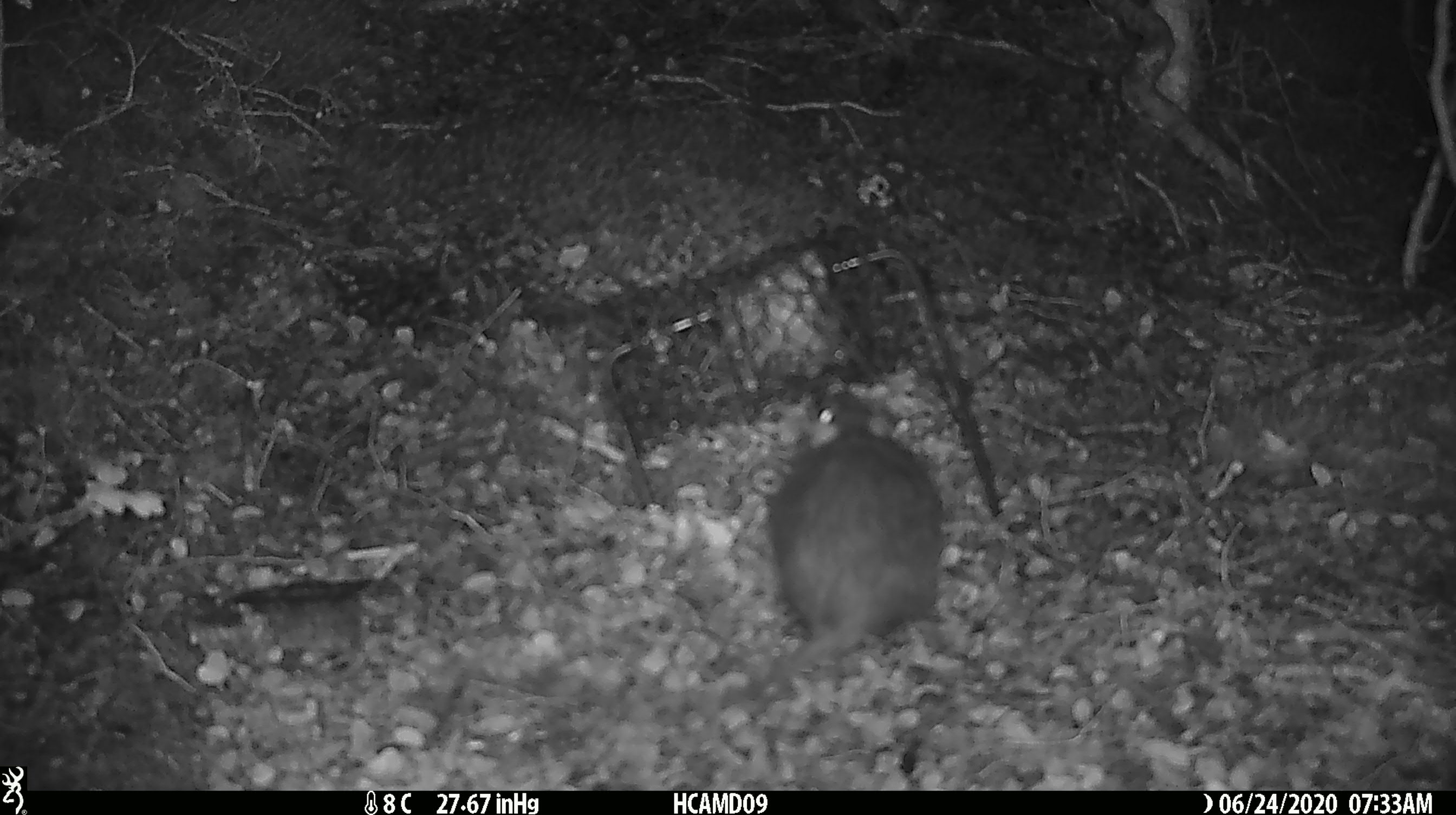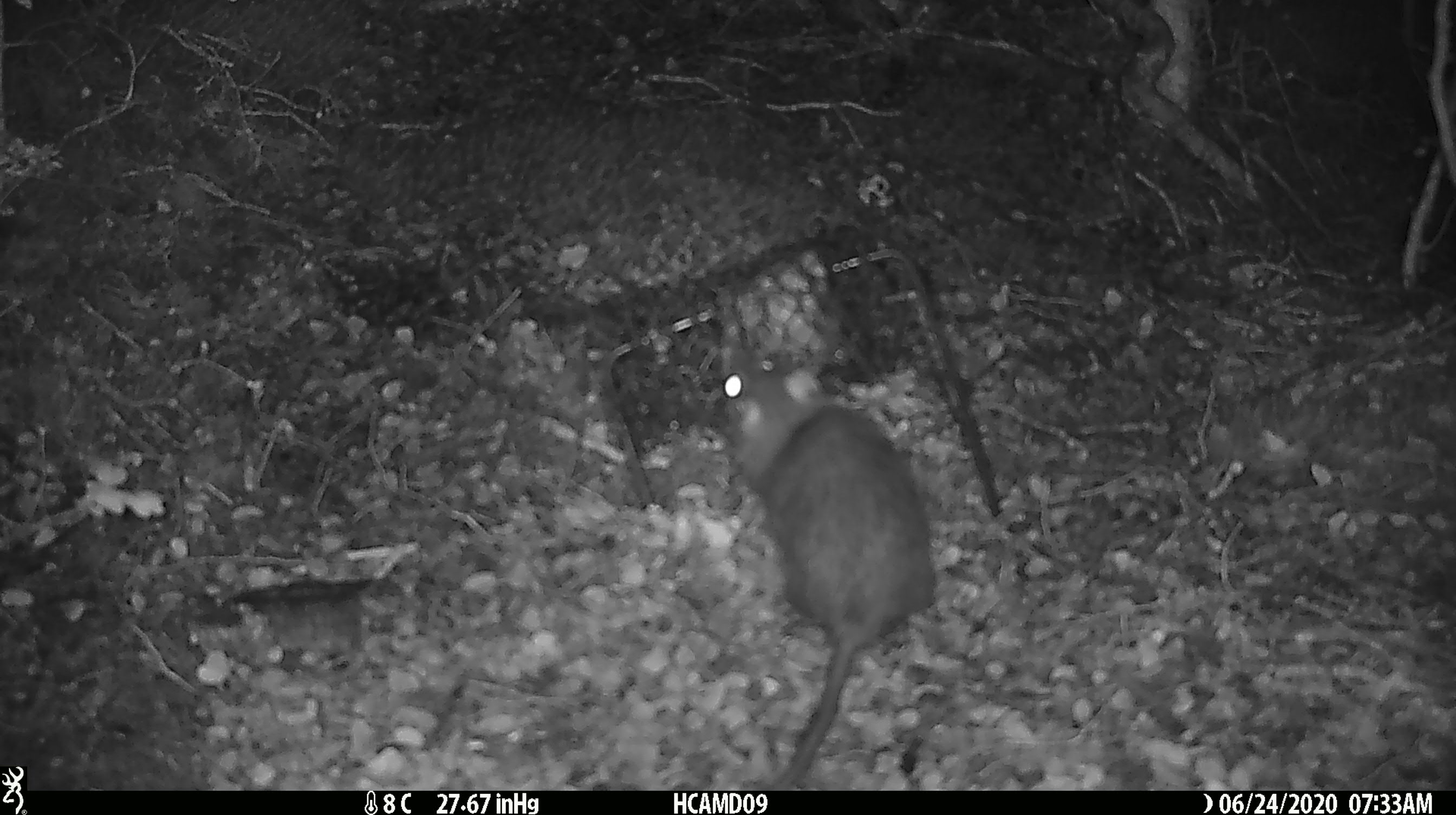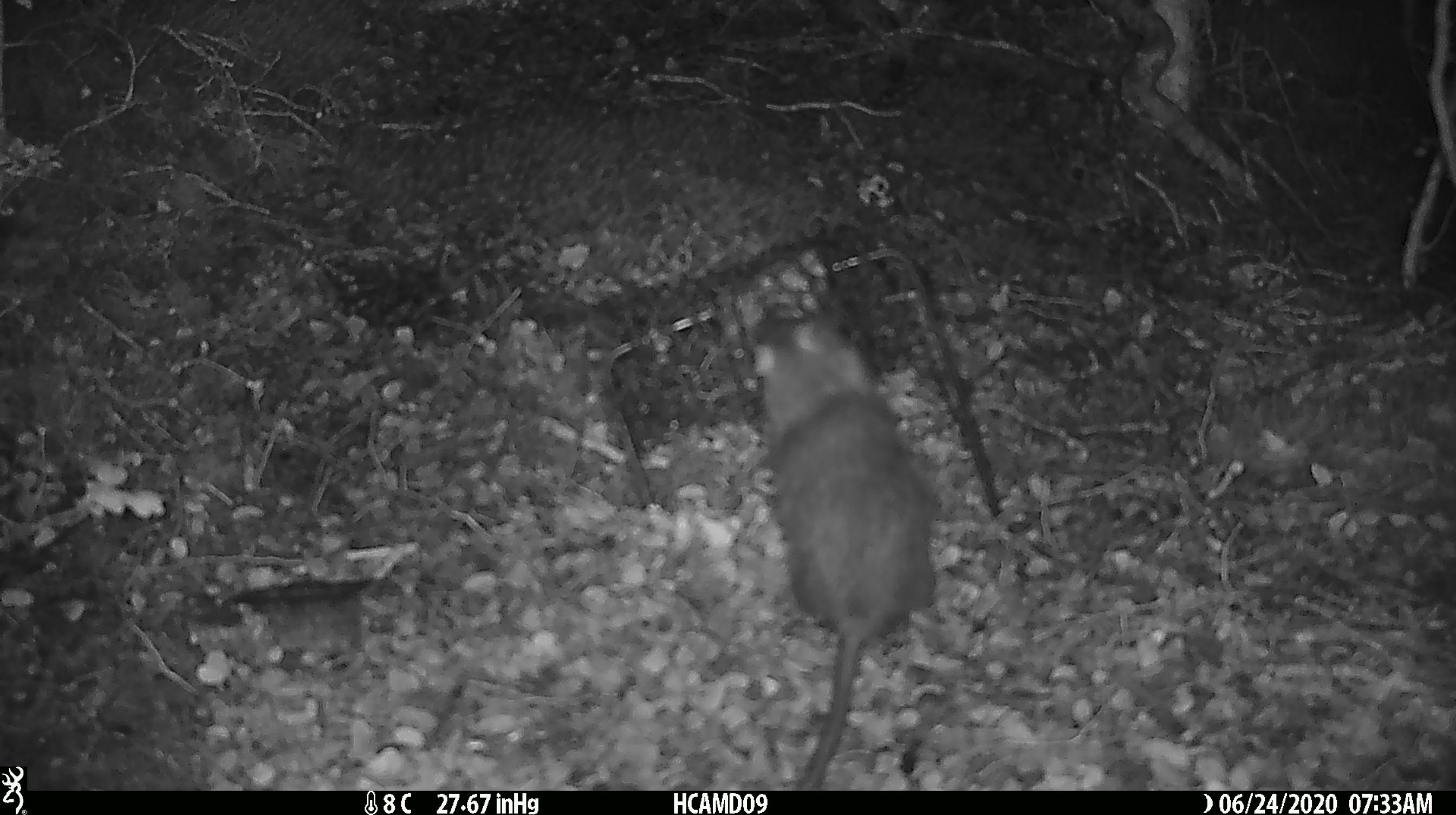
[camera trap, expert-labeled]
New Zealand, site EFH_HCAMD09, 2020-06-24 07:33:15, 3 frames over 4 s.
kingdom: Animalia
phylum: Chordata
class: Mammalia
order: Rodentia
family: Muridae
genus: Rattus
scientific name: Rattus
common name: rat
Rat (Rattus).